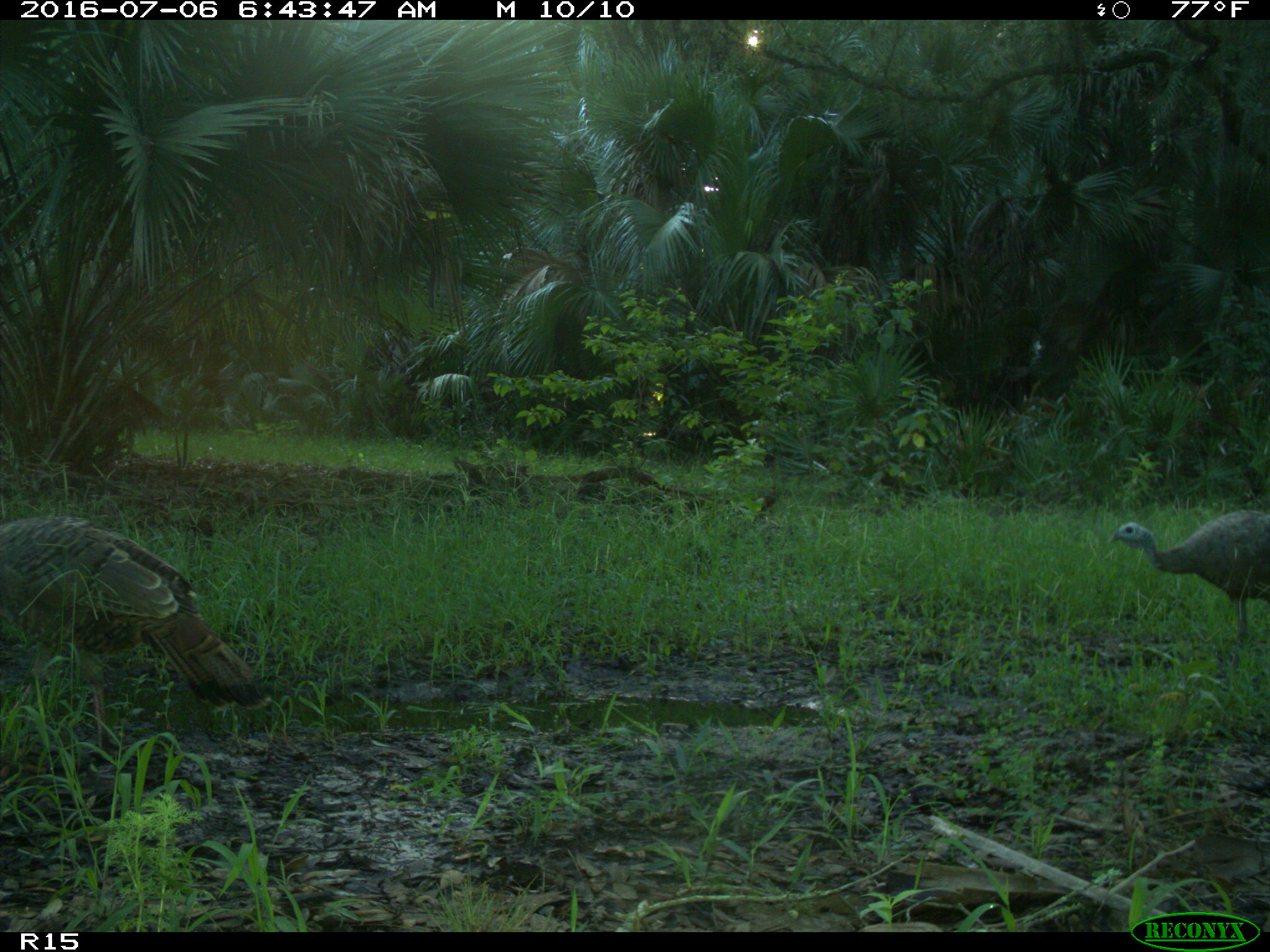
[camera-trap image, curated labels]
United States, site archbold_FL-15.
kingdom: Animalia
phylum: Chordata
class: Aves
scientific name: Aves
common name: birds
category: unidentified bird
Unidentified bird (birds) (Aves).